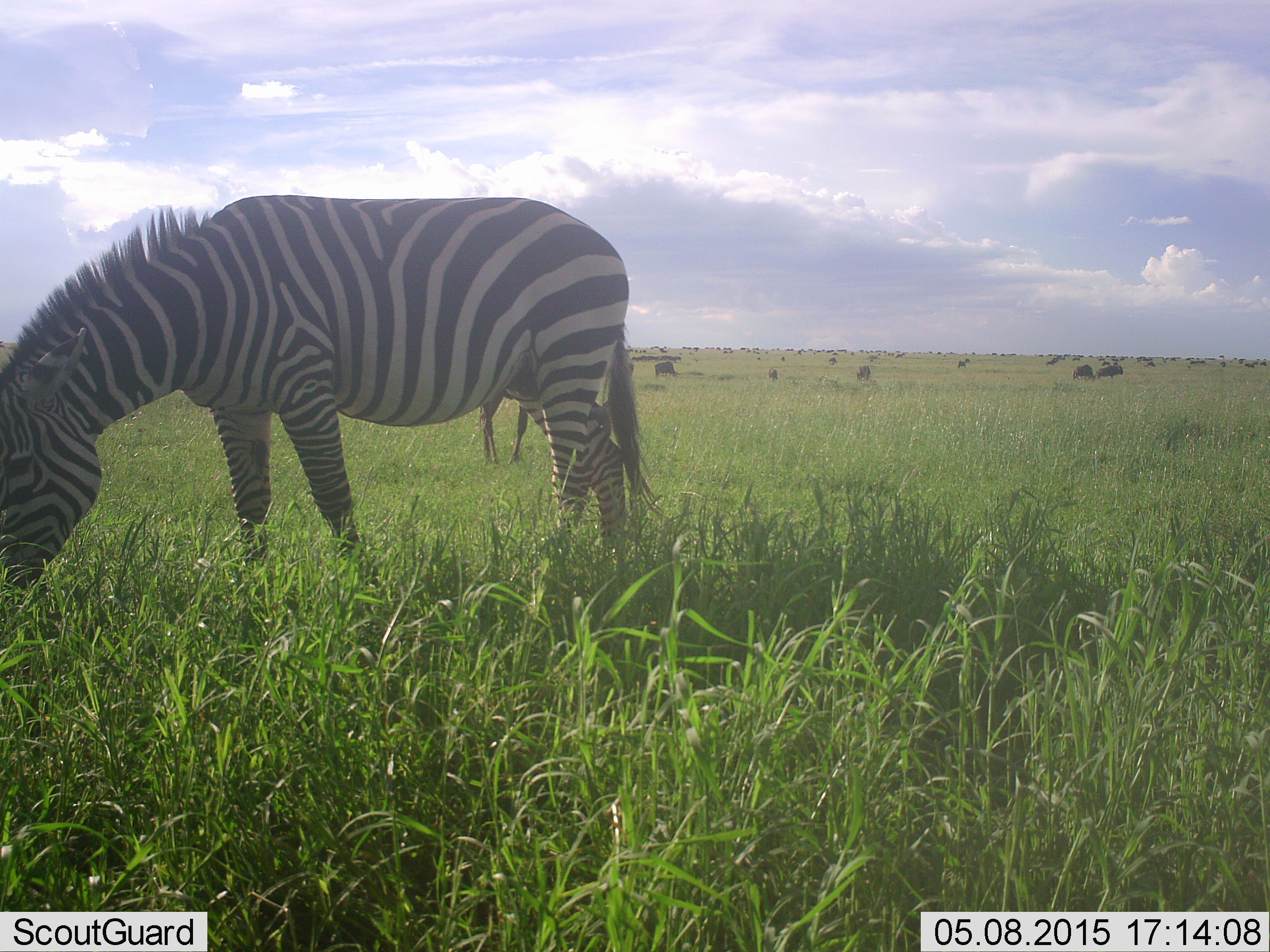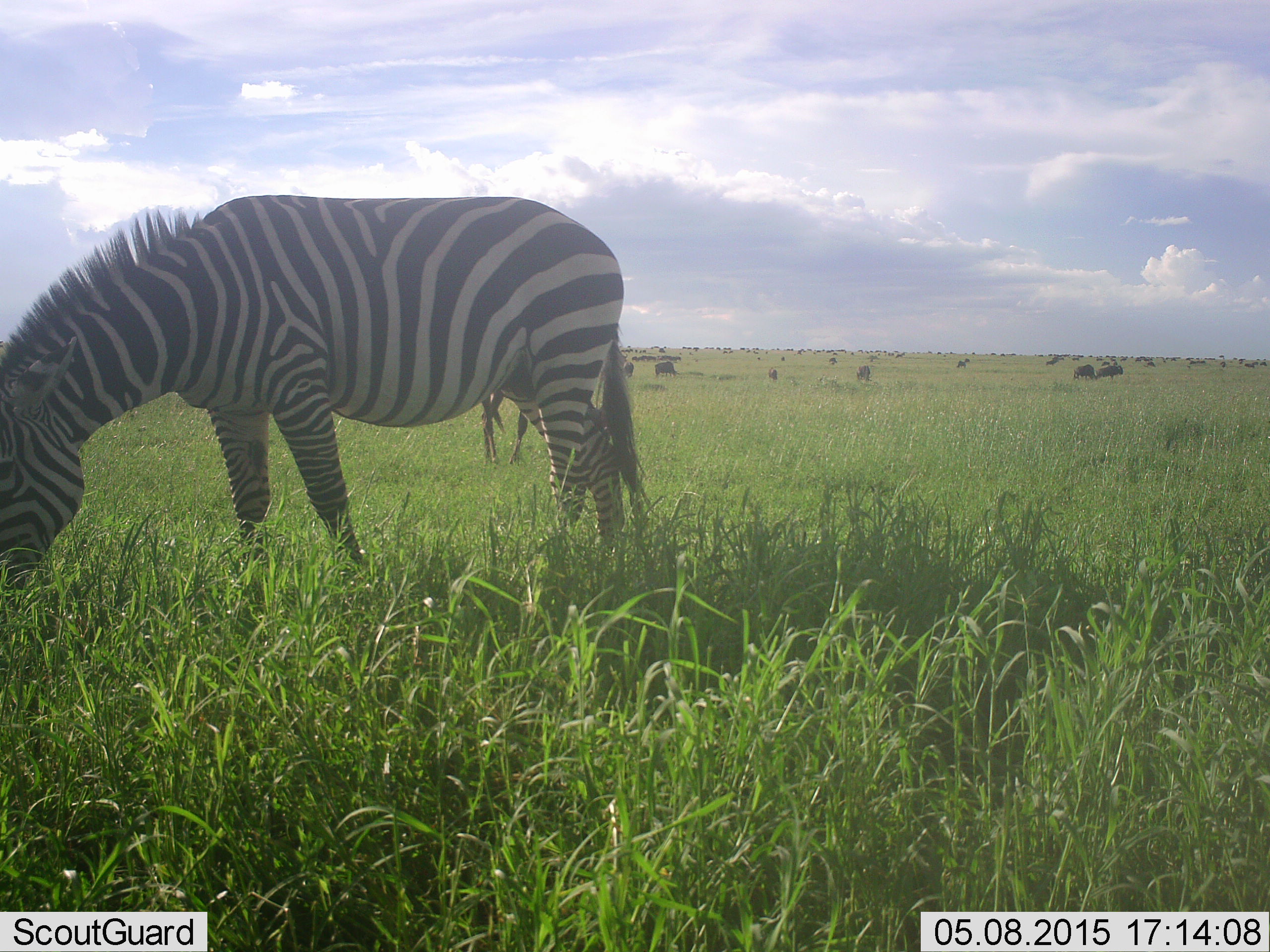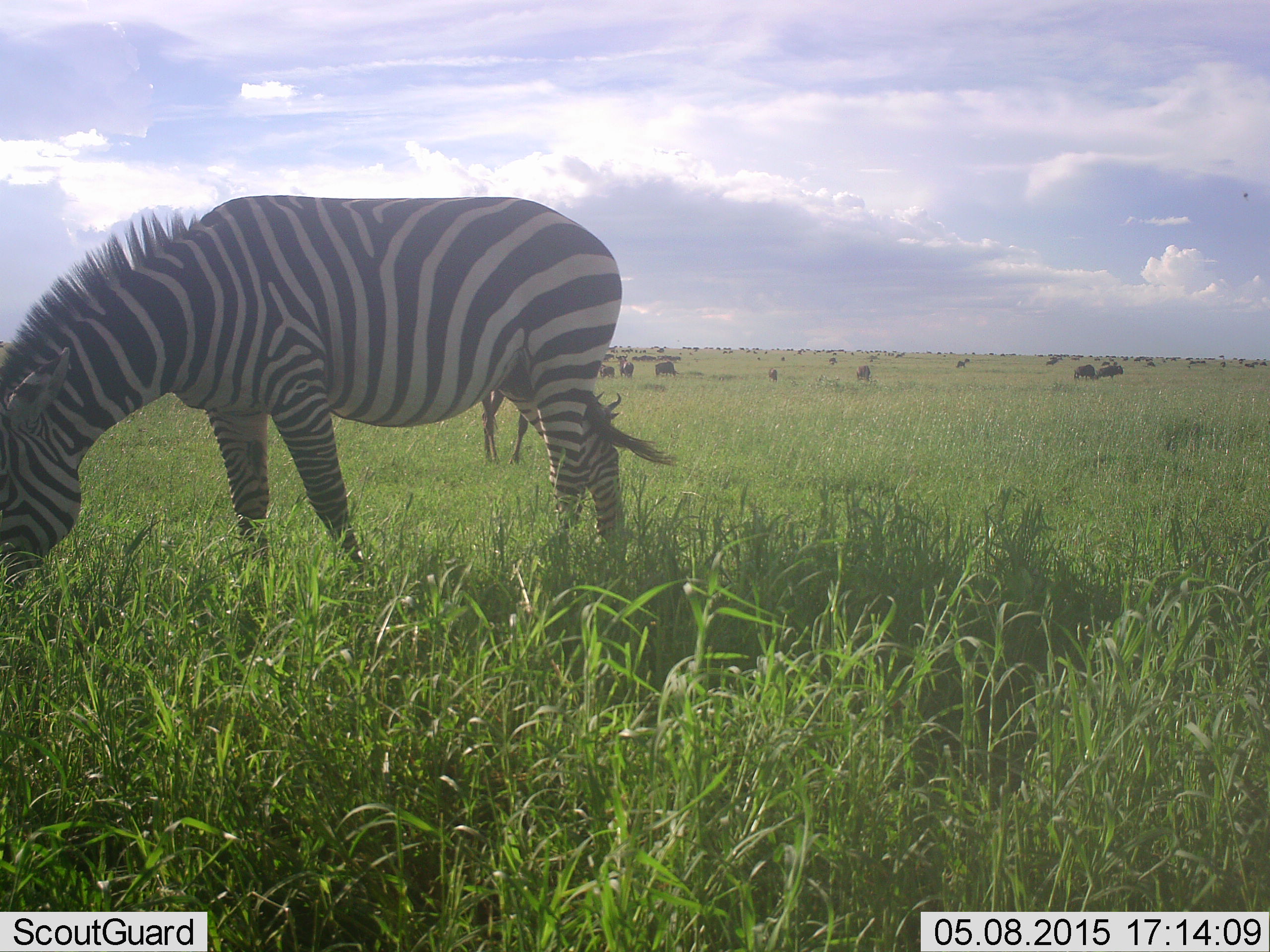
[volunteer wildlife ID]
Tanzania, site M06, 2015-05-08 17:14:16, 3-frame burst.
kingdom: Animalia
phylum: Chordata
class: Mammalia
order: Artiodactyla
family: Bovidae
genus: Connochaetes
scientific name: Connochaetes taurinus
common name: blue wildebeest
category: wildebeest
Wildebeest (blue wildebeest) (Connochaetes taurinus), count 11-50. Behavior (volunteer vote fractions): standing 70%, resting 10%, moving 30%, interacting 0%. Young present (vote fraction): 0%. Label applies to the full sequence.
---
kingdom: Animalia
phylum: Chordata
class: Mammalia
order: Perissodactyla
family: Equidae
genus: Equus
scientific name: Equus quagga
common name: plains zebra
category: zebra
Zebra (plains zebra) (Equus quagga), count 1. Behavior (volunteer vote fractions): standing 37%, resting 0%, moving 5%, interacting 5%. Young present (vote fraction): 0%. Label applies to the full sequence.